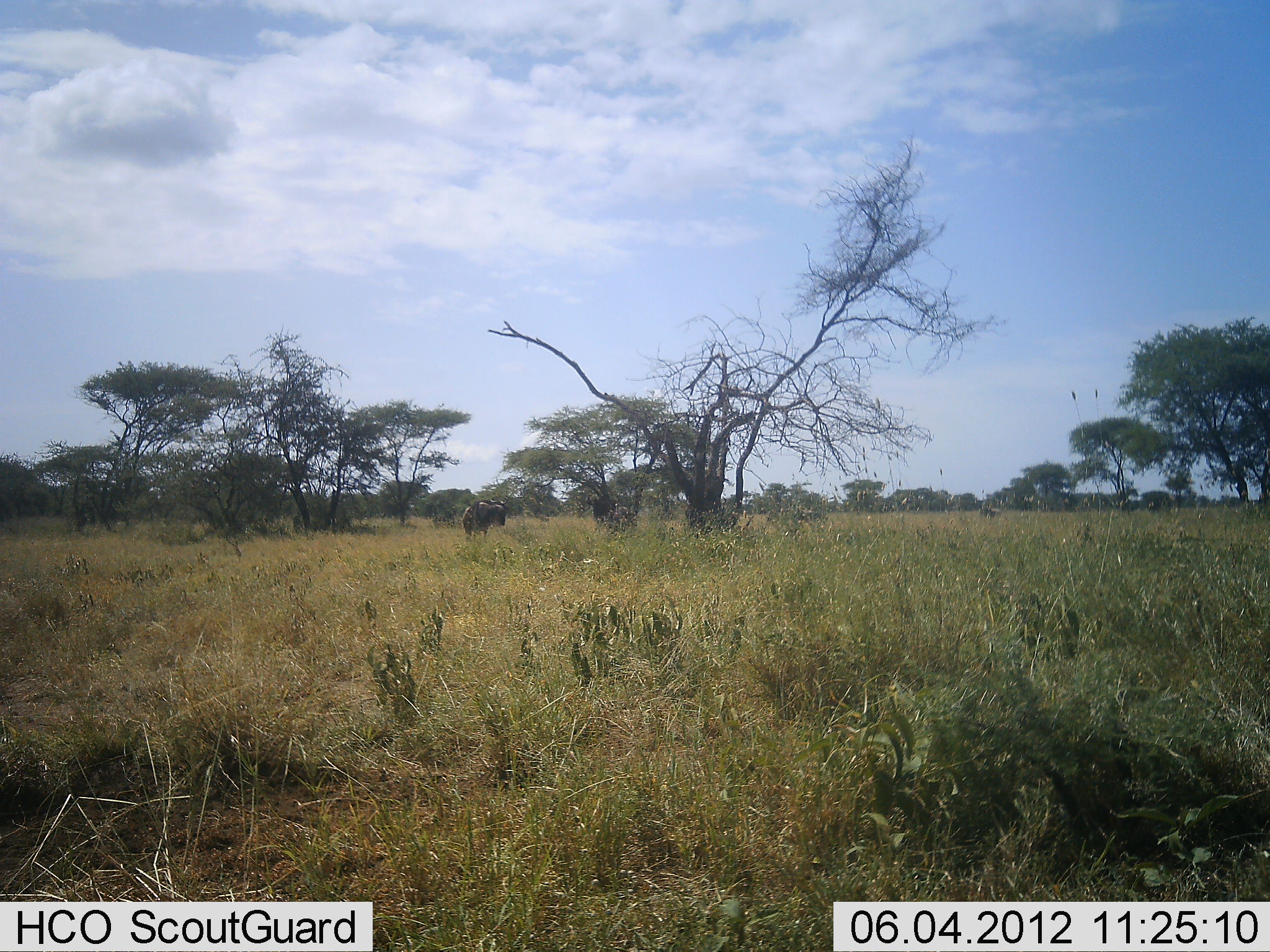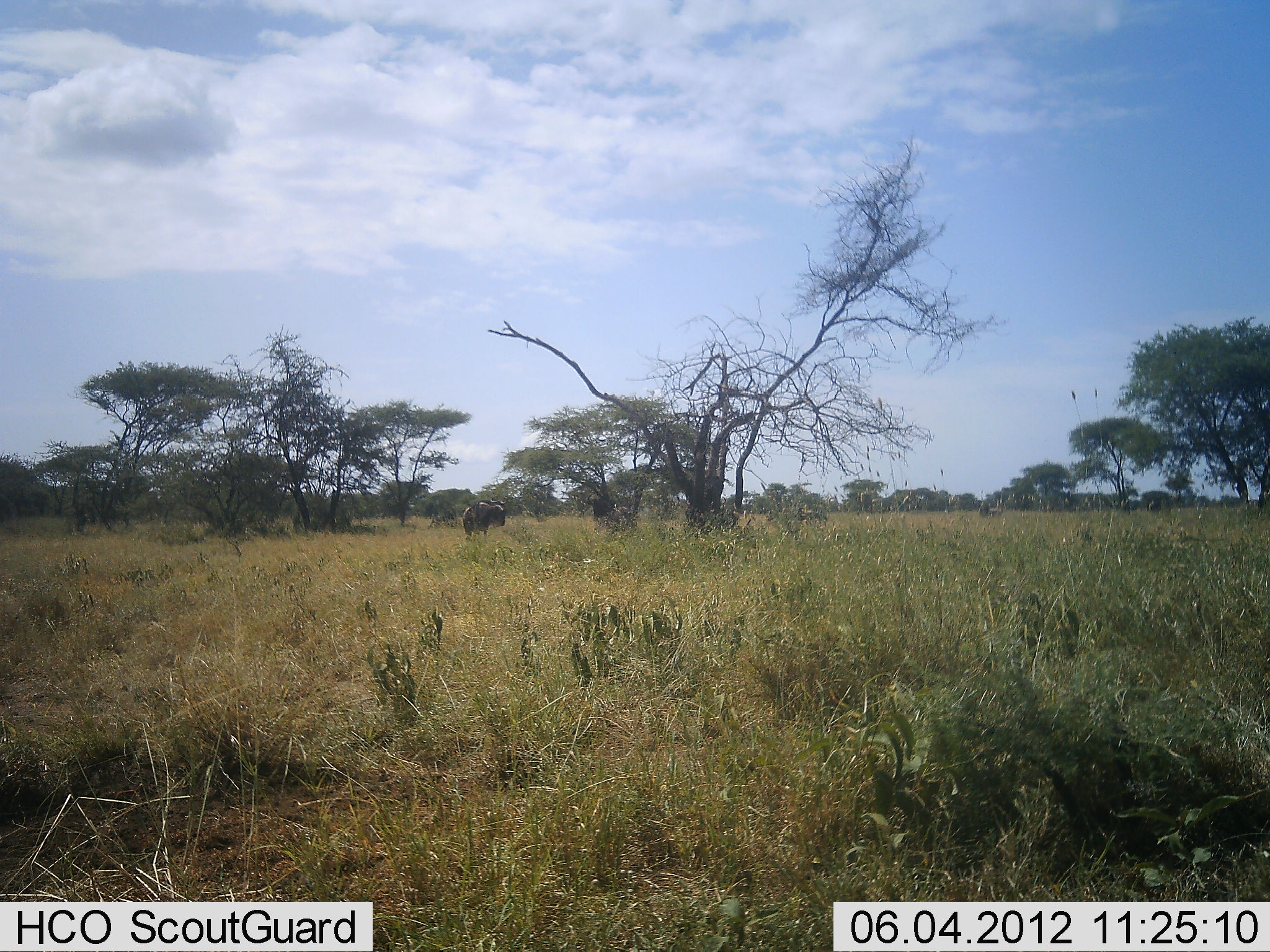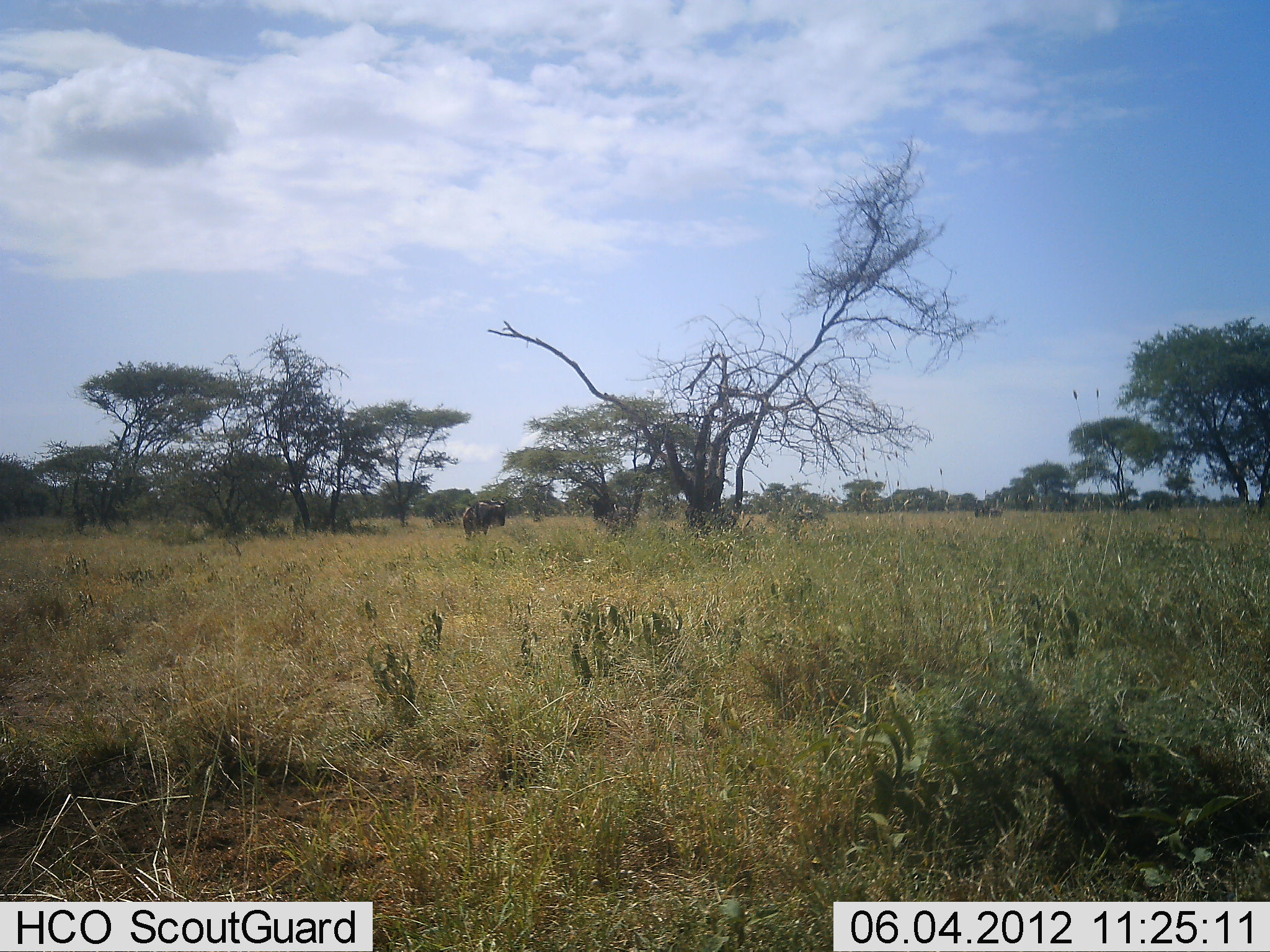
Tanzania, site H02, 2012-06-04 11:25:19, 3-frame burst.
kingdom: Animalia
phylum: Chordata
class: Mammalia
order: Artiodactyla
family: Bovidae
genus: Connochaetes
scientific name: Connochaetes taurinus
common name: blue wildebeest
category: wildebeest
Wildebeest (blue wildebeest) (Connochaetes taurinus), count 2. Behavior (volunteer vote fractions): standing 80%, resting 0%, moving 0%, interacting 0%. Young present (vote fraction): 0%. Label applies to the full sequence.